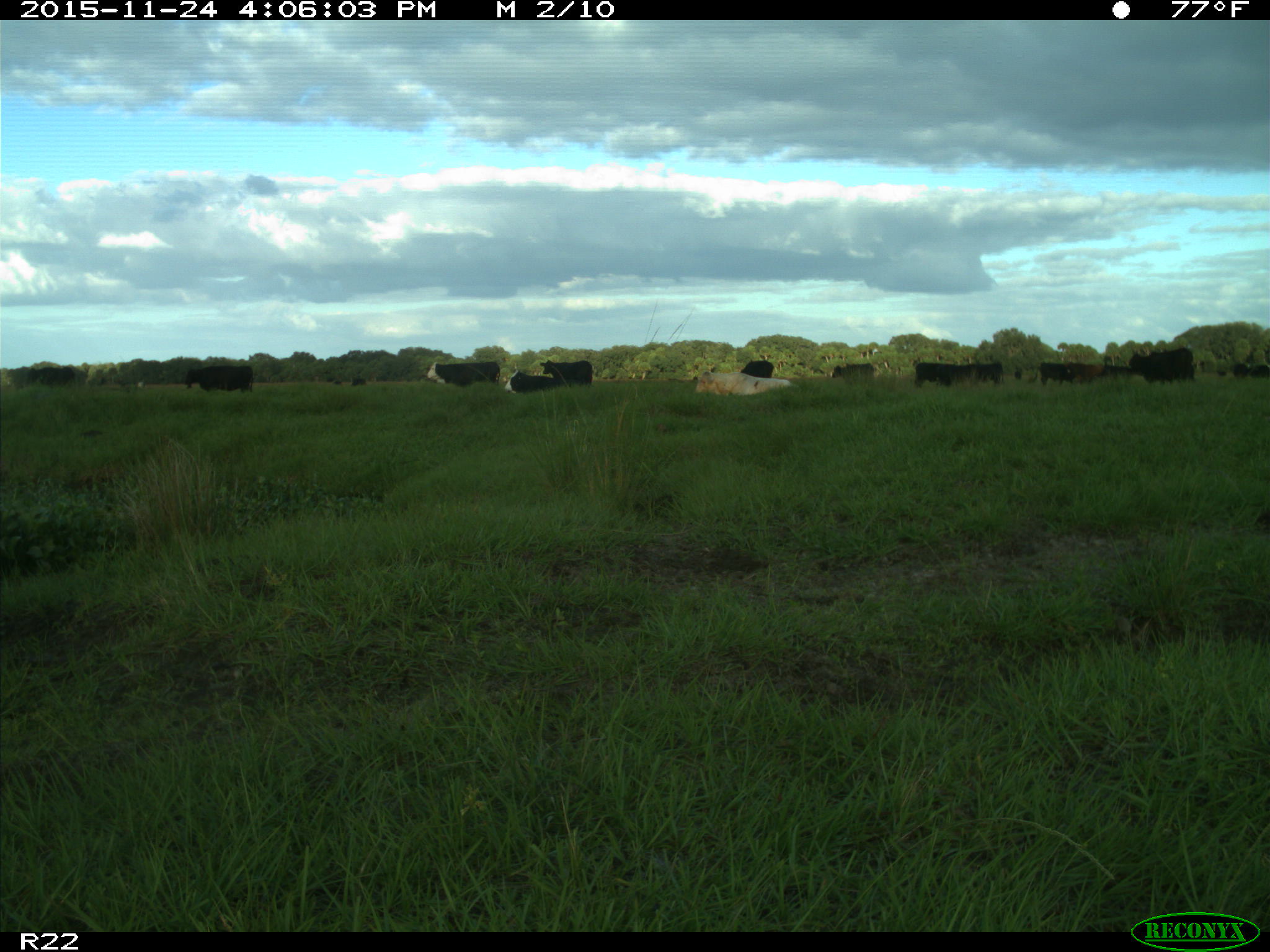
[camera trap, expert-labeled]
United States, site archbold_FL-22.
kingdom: Animalia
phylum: Chordata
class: Mammalia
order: Artiodactyla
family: Bovidae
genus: Bos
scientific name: Bos taurus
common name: domestic cow